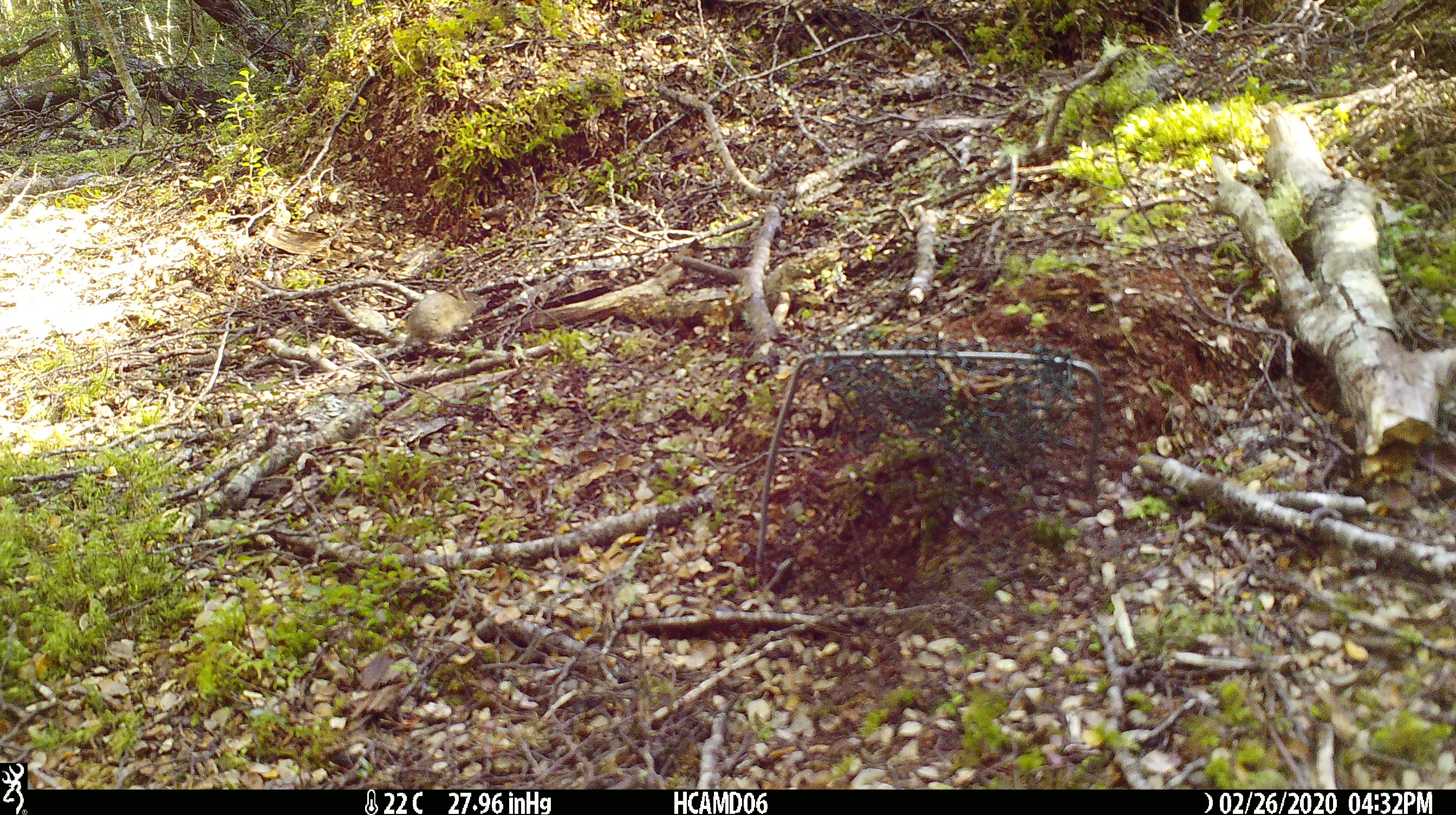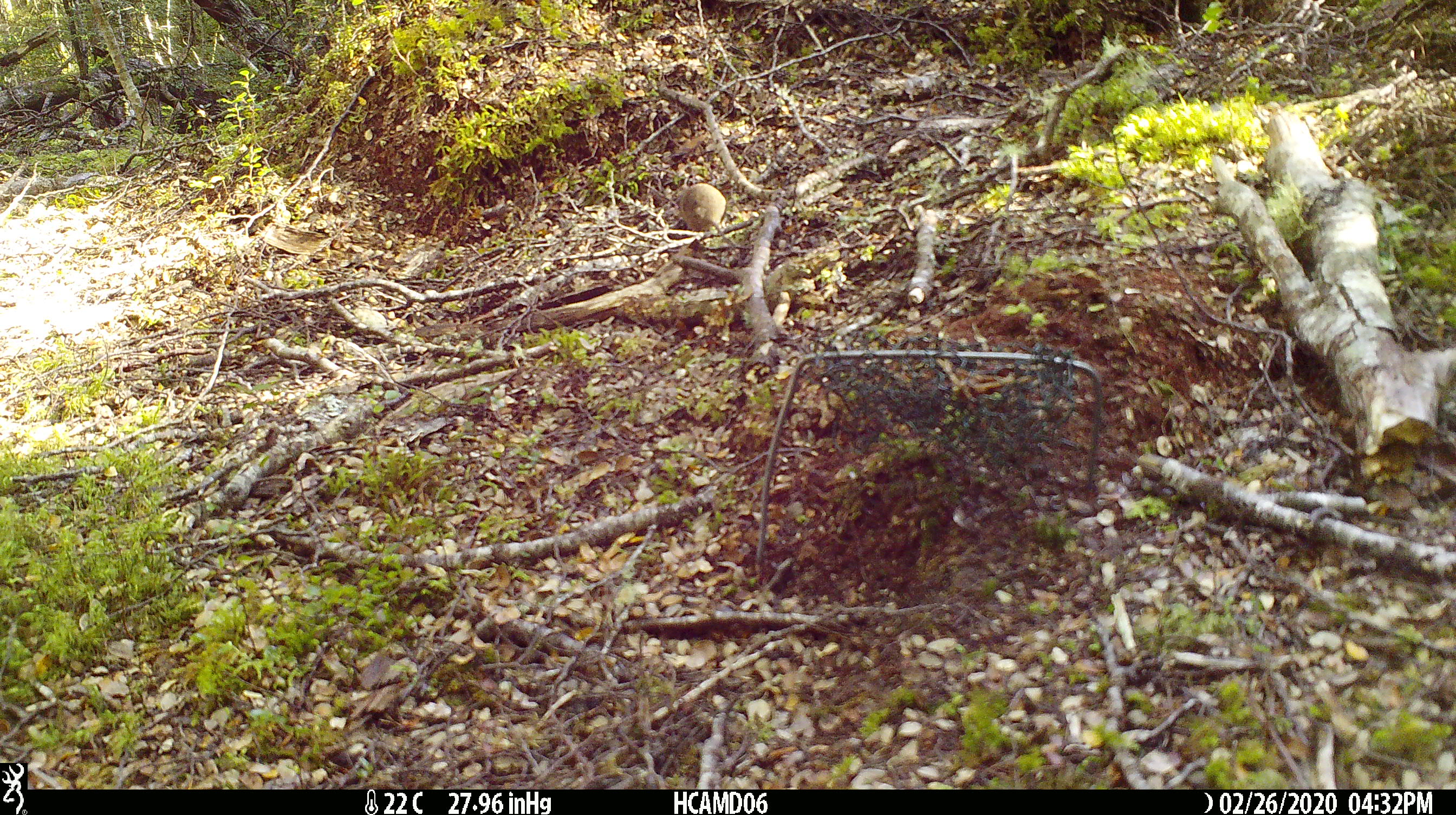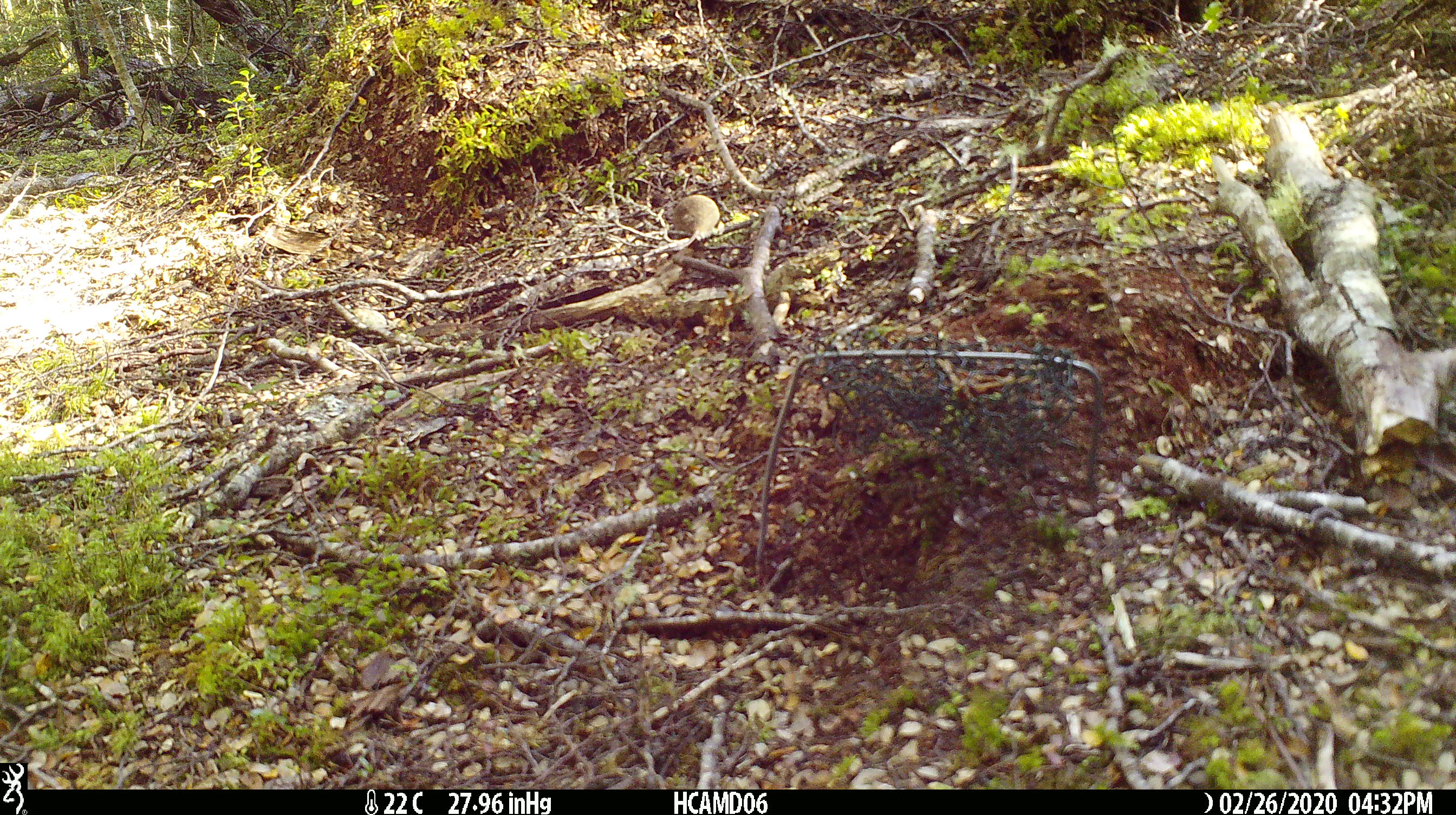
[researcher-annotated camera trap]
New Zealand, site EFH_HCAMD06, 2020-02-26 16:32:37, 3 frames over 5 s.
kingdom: Animalia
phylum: Chordata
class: Mammalia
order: Rodentia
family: Muridae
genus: Mus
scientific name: Mus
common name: mouse